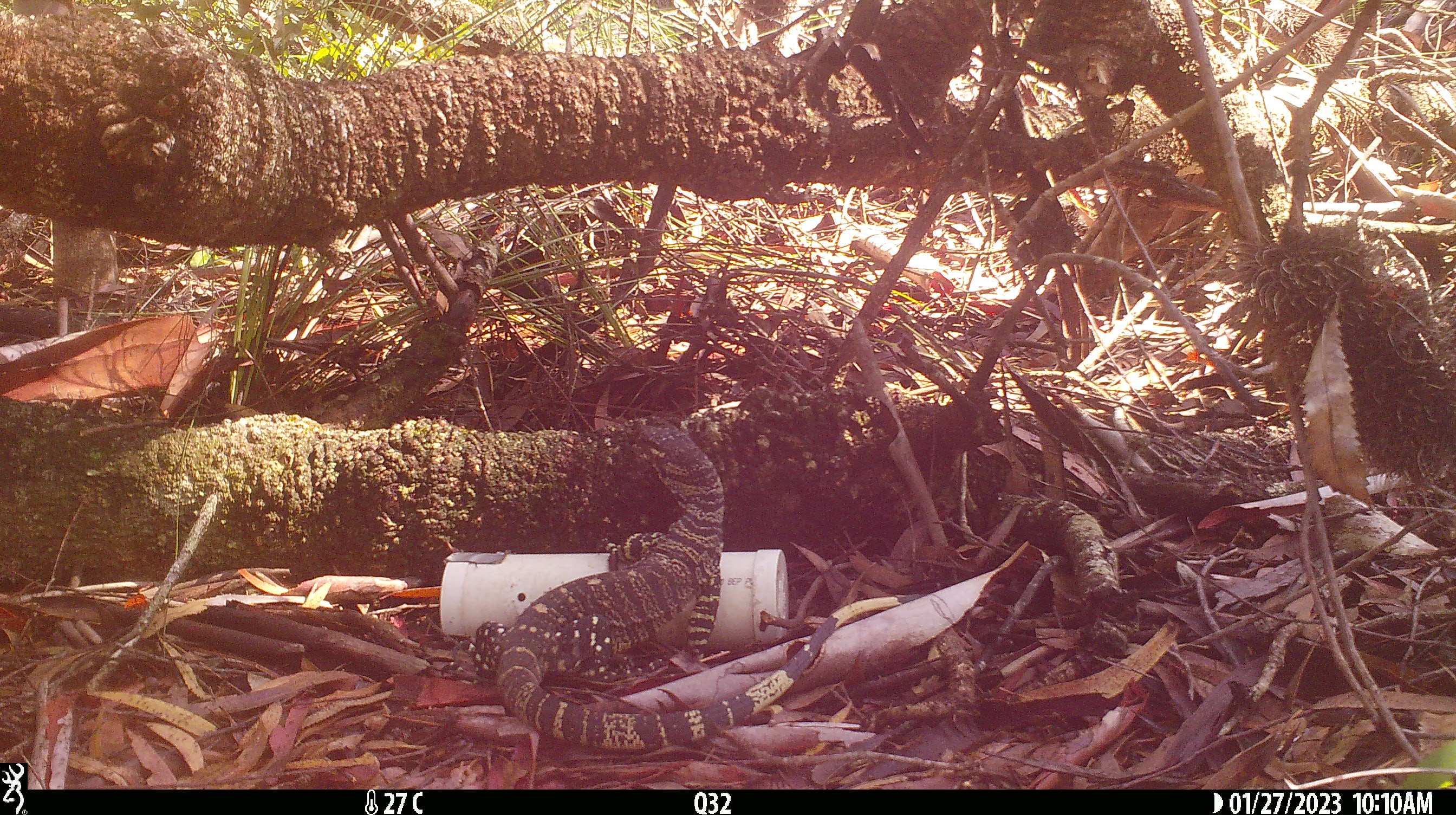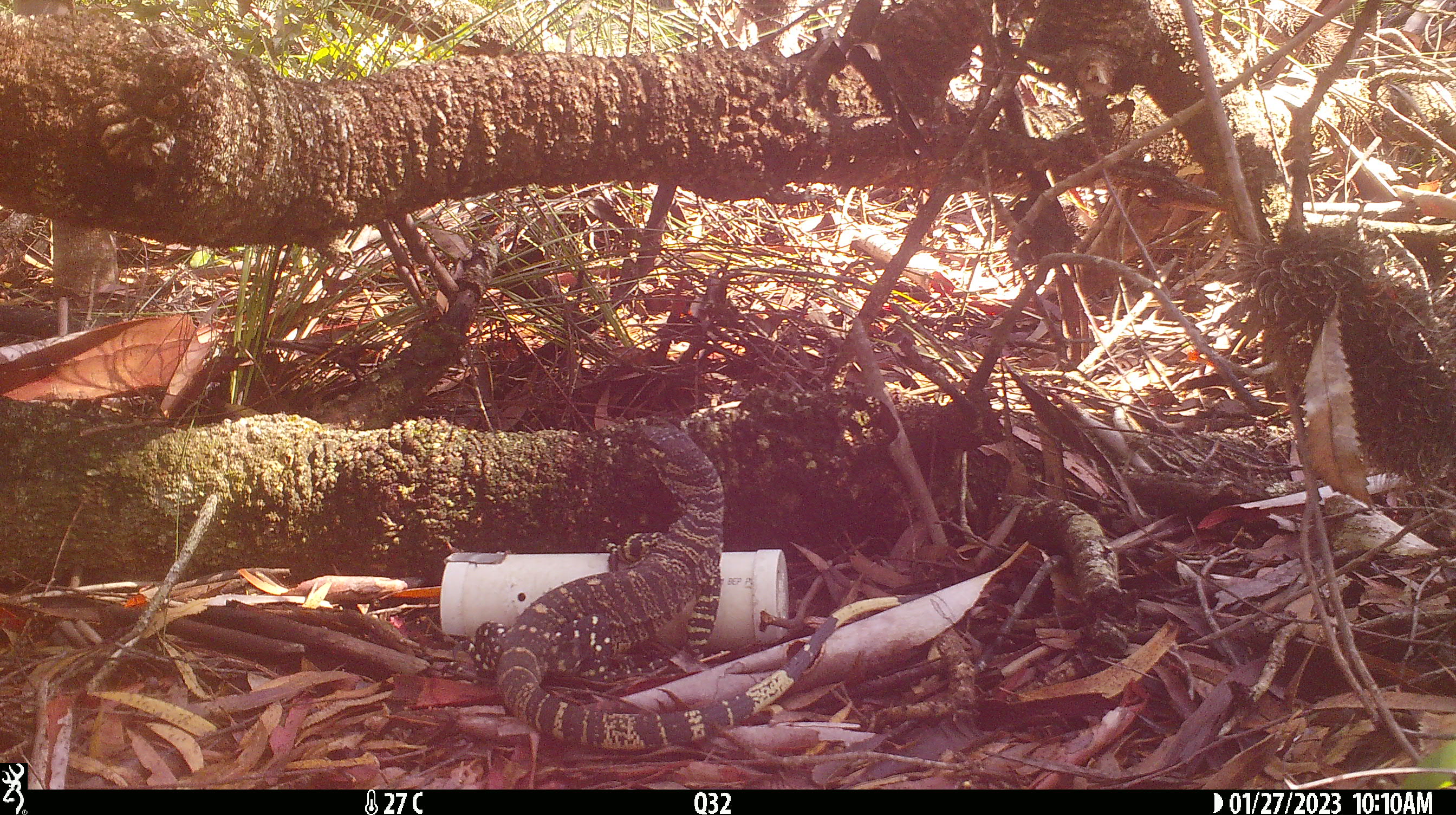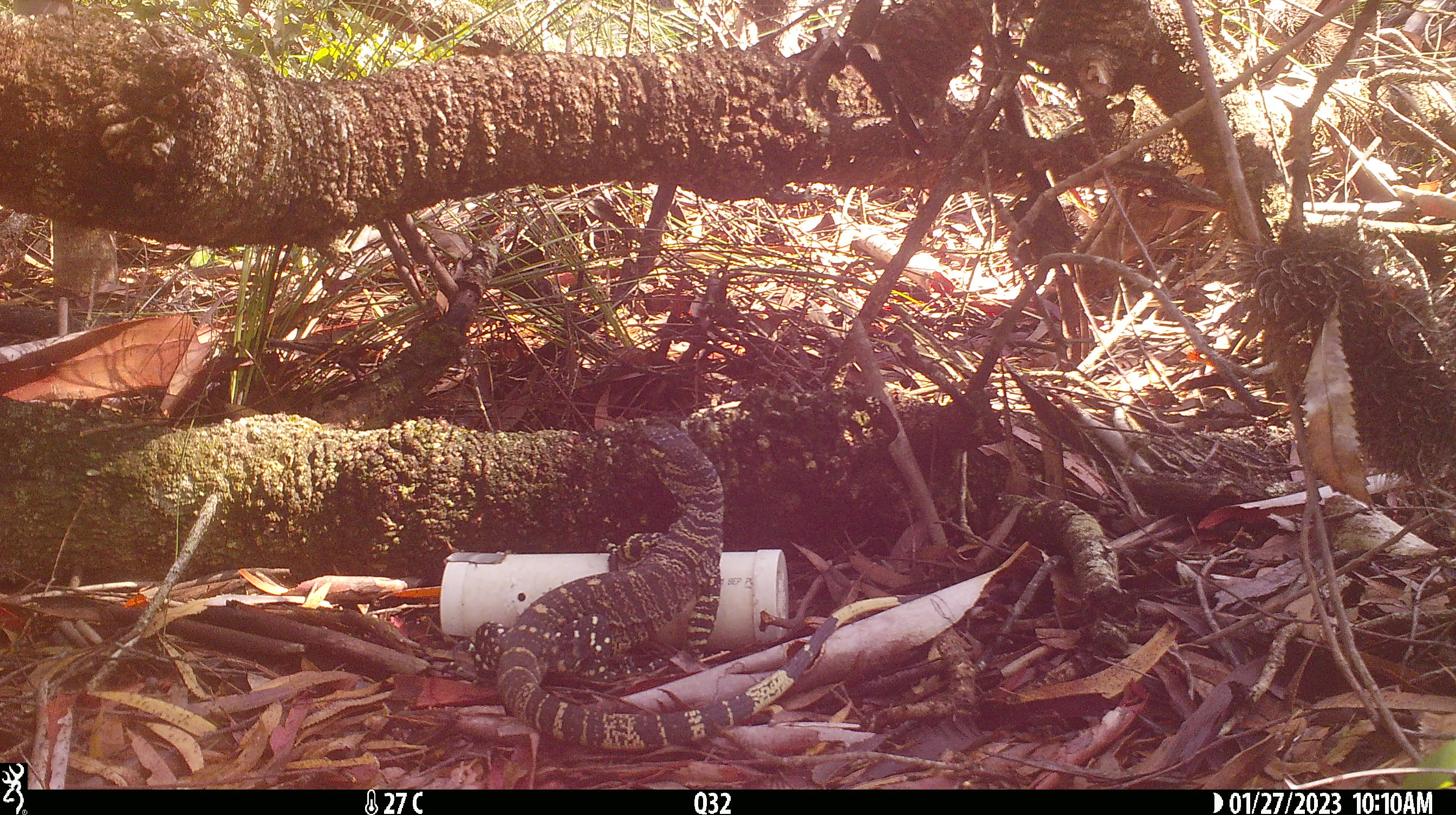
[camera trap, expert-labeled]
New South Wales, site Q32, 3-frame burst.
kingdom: Animalia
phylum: Chordata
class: Reptilia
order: Squamata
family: Varanidae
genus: Varanus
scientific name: Varanus varius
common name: lace monitor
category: goanna